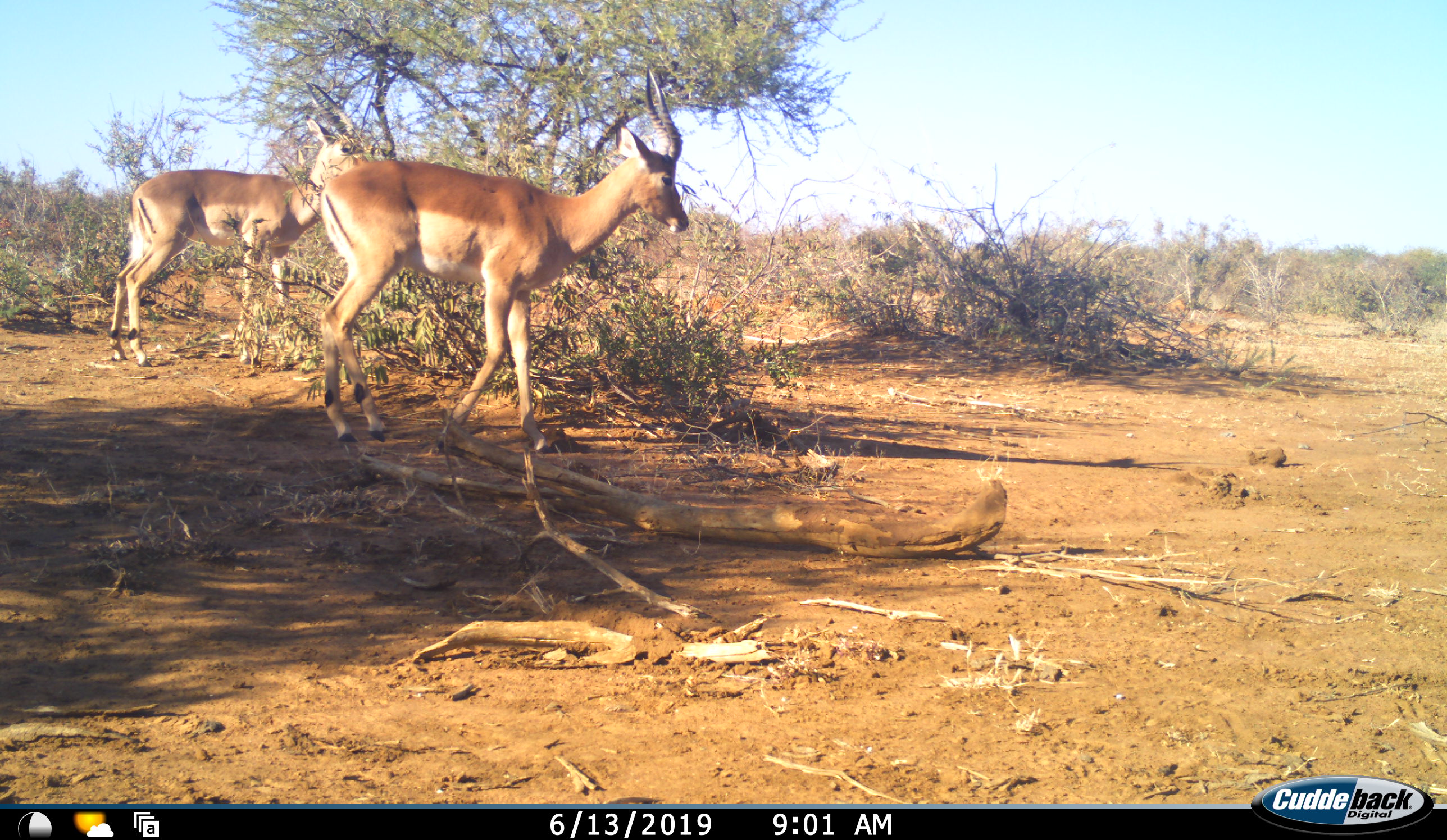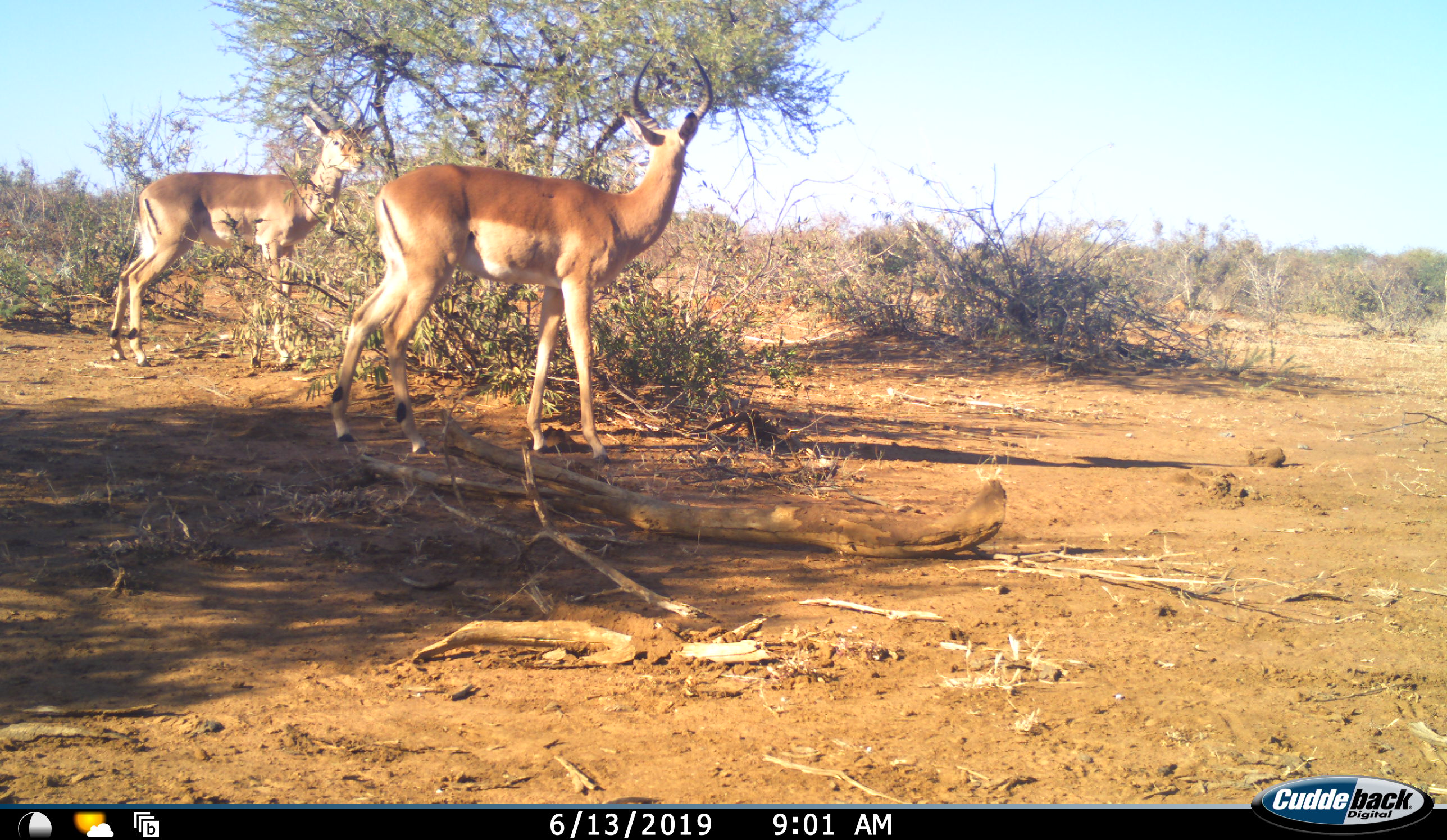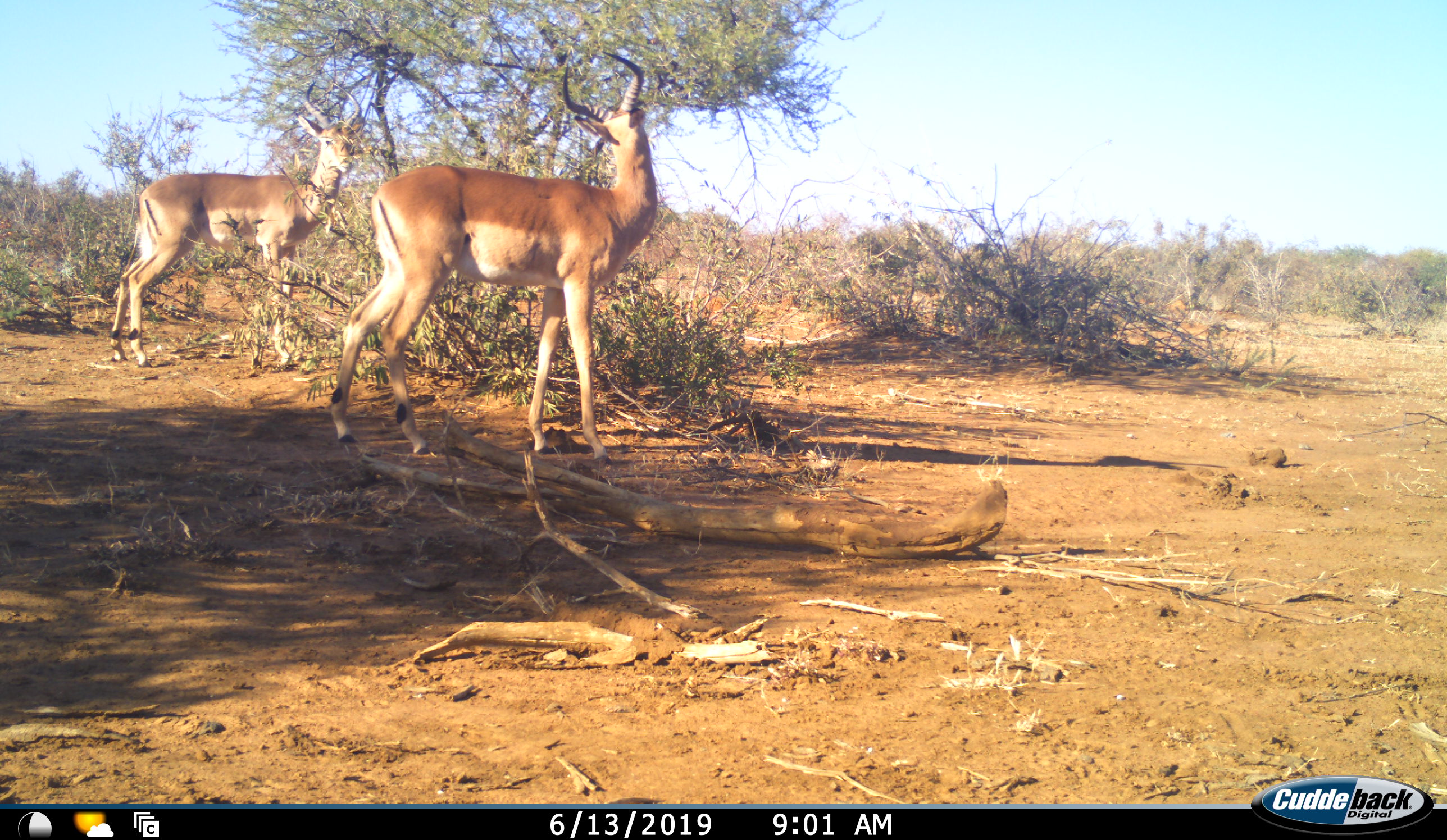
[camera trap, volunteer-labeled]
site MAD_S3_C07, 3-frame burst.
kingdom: Animalia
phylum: Chordata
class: Mammalia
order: Artiodactyla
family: Bovidae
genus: Aepyceros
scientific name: Aepyceros melampus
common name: impala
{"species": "impala (Aepyceros melampus)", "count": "2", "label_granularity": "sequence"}